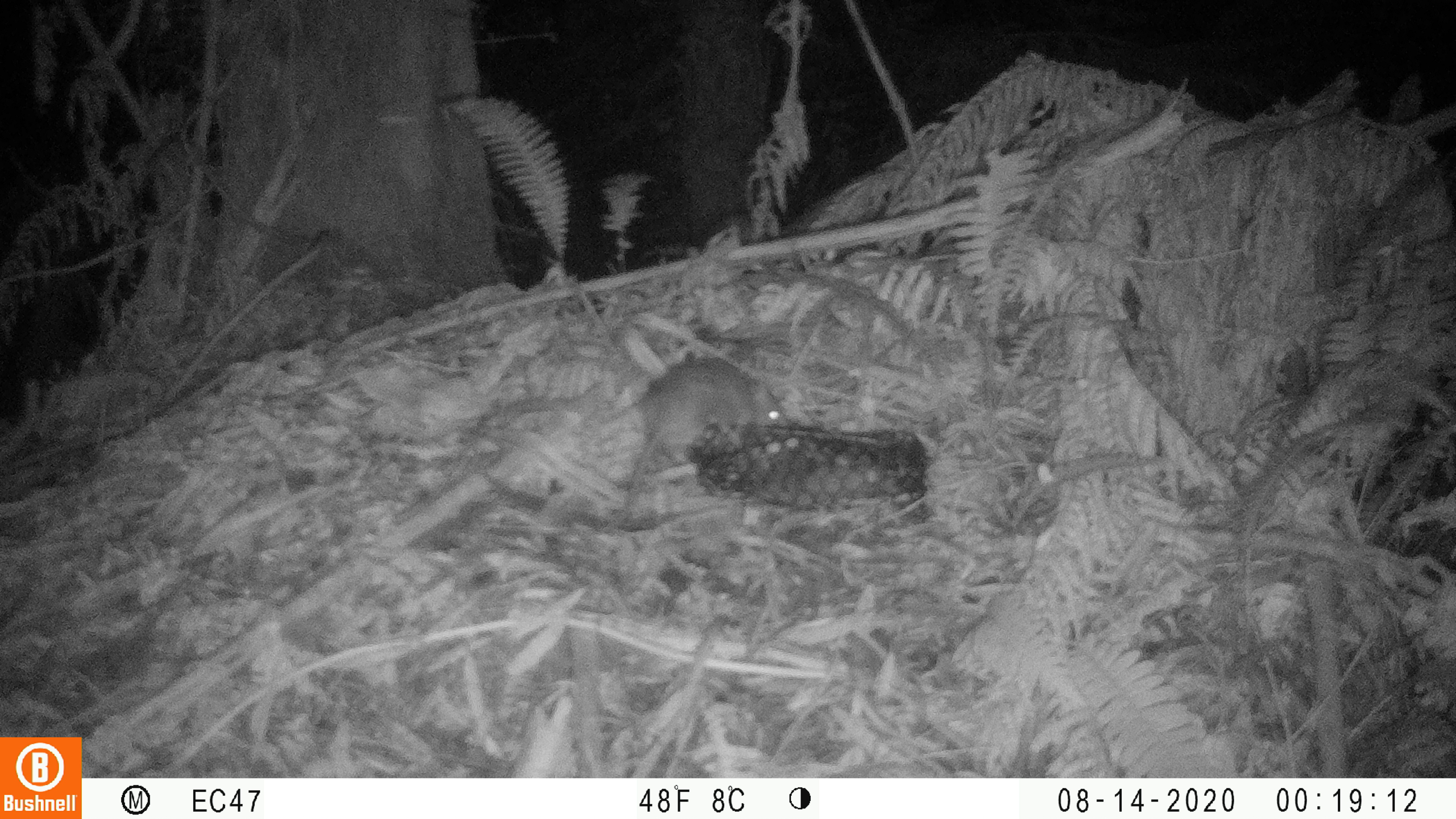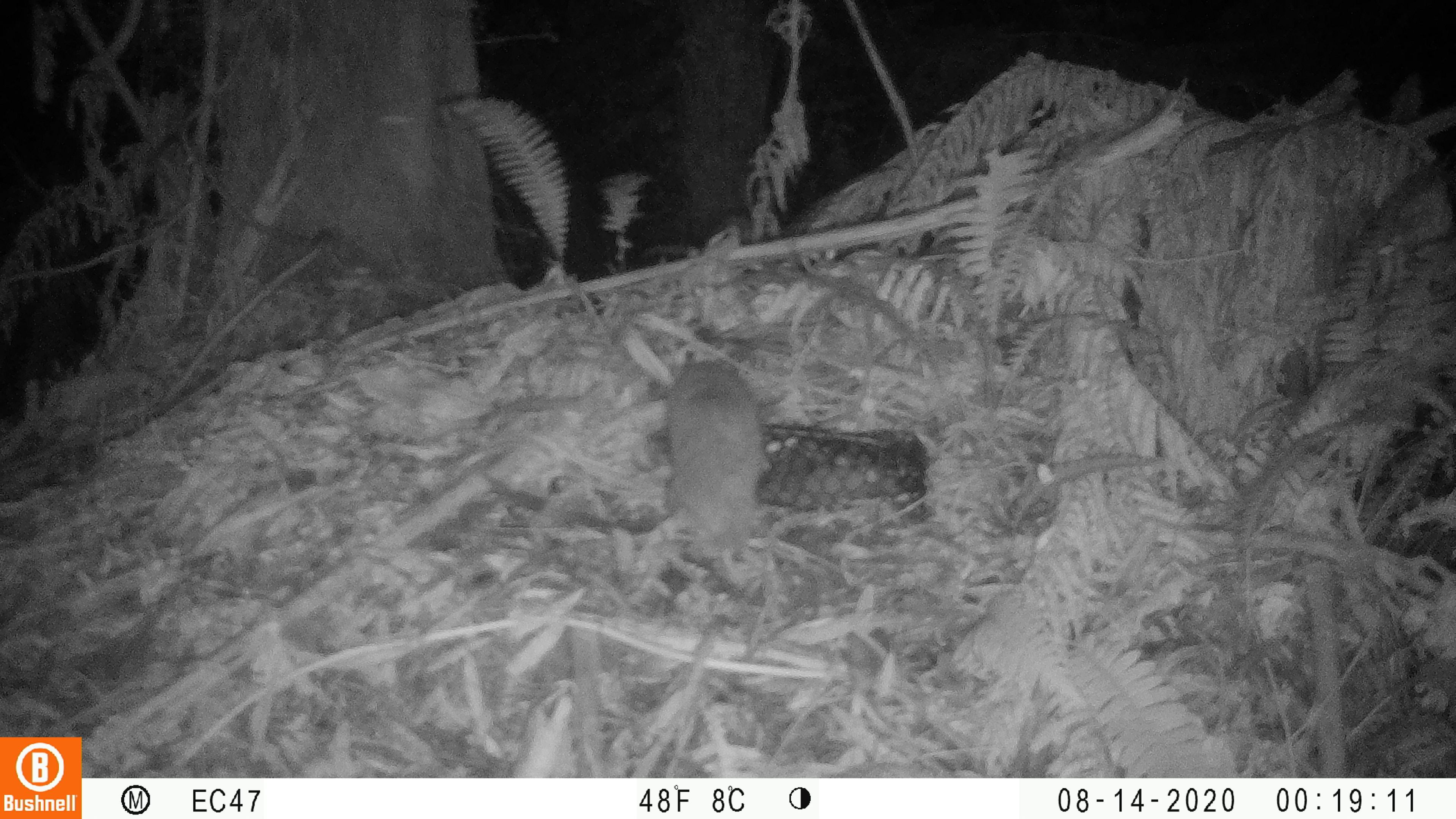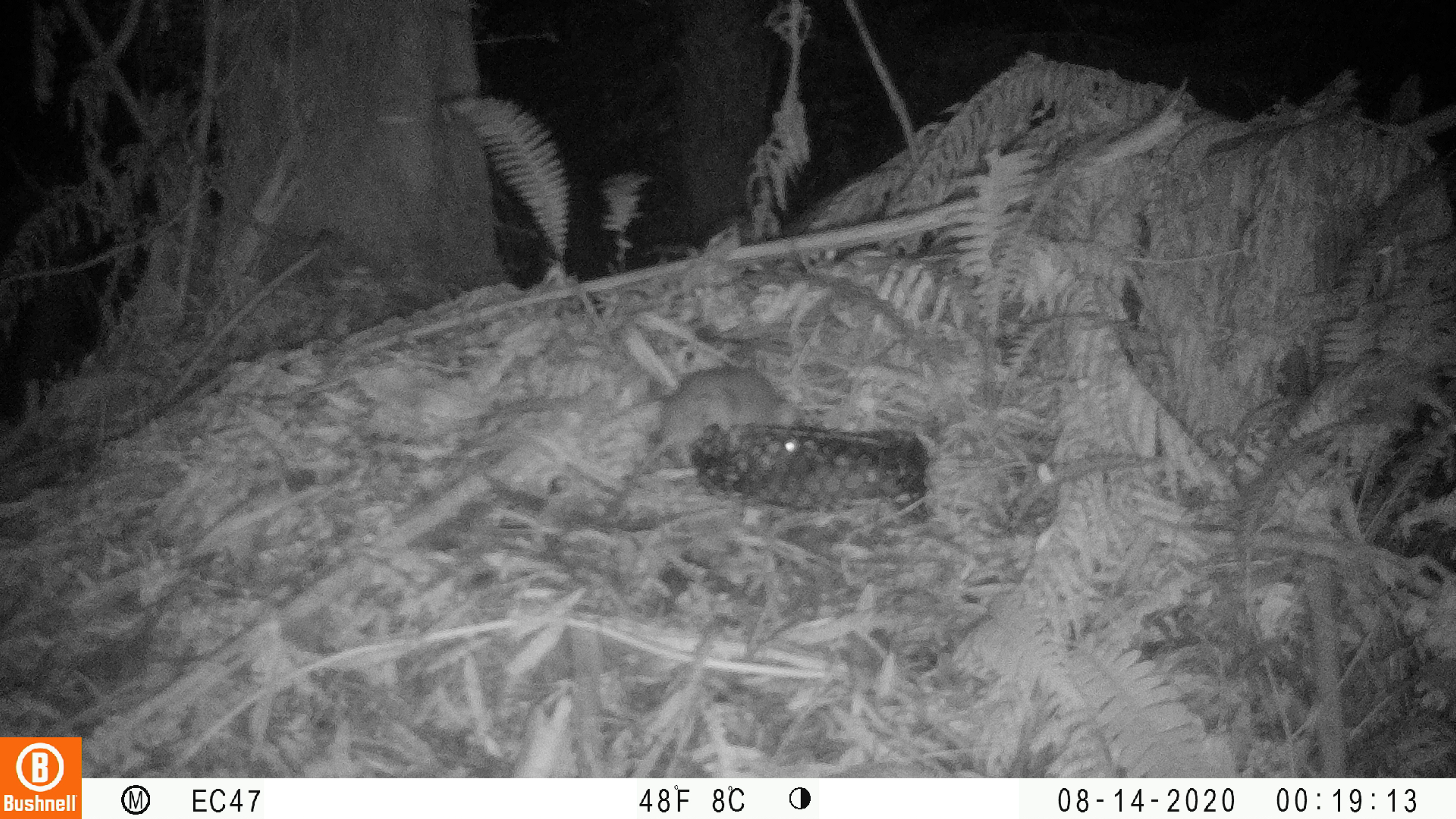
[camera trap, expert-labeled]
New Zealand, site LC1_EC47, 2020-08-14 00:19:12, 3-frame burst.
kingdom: Animalia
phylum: Chordata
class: Mammalia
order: Rodentia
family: Muridae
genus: Rattus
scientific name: Rattus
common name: rat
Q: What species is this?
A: Rat (Rattus).